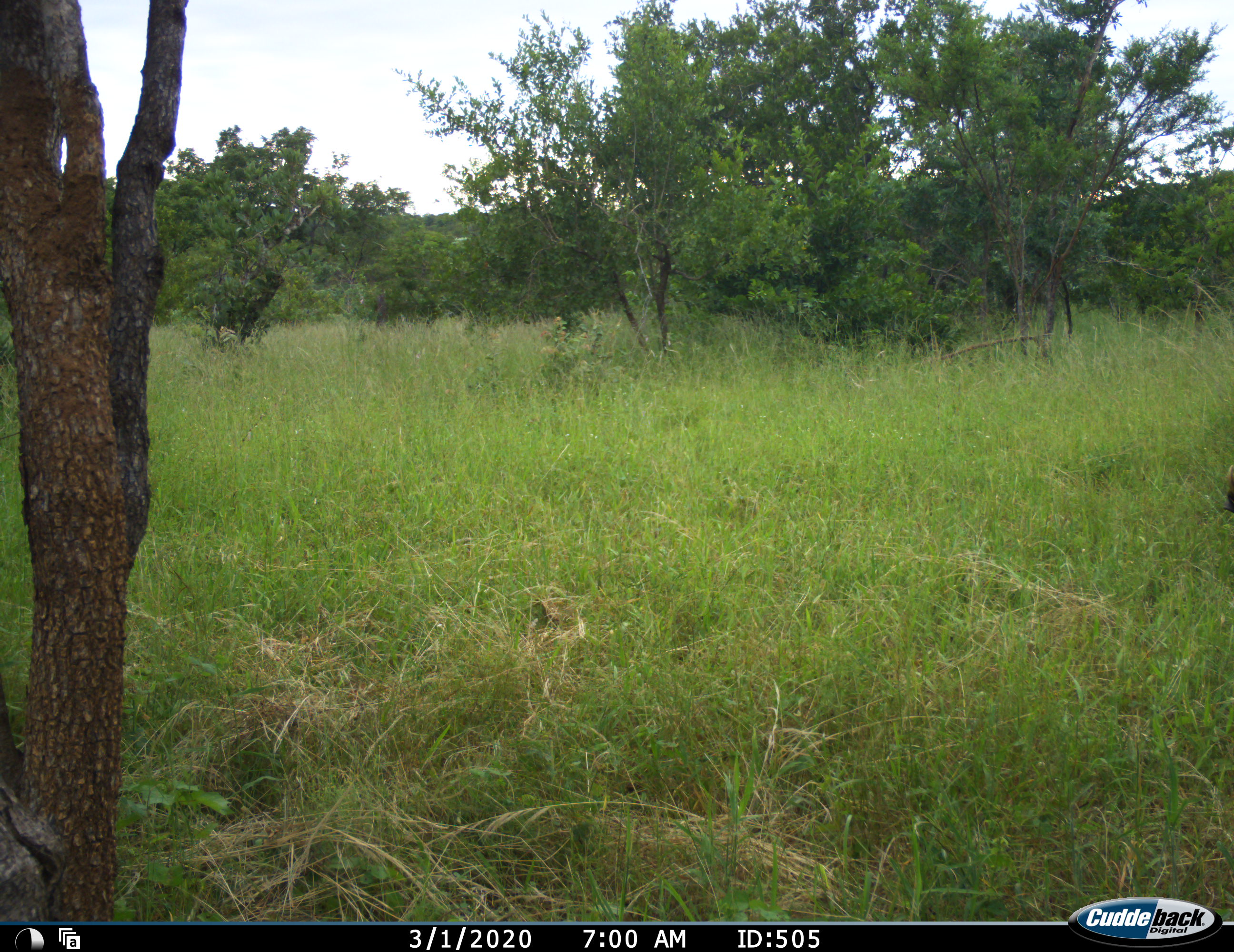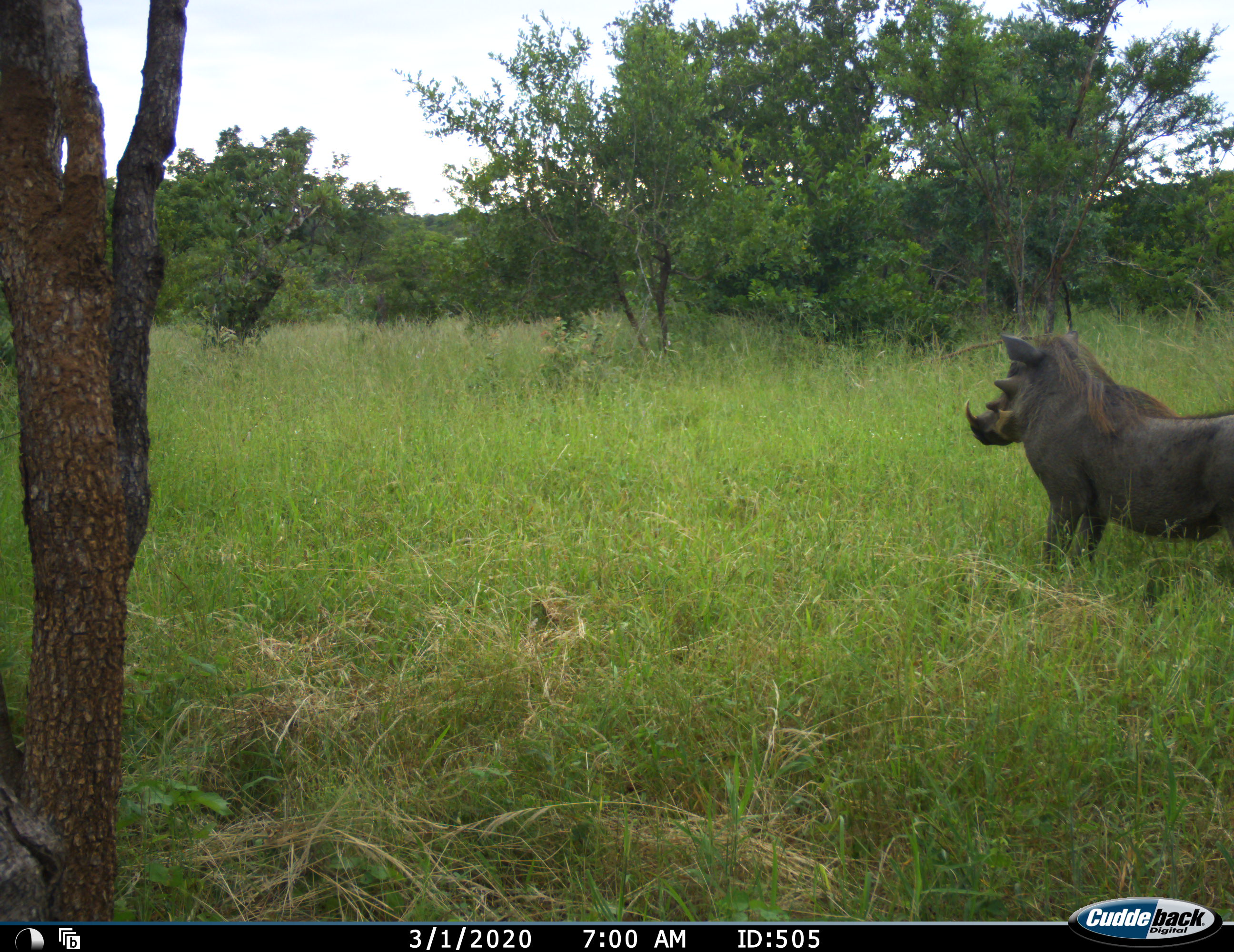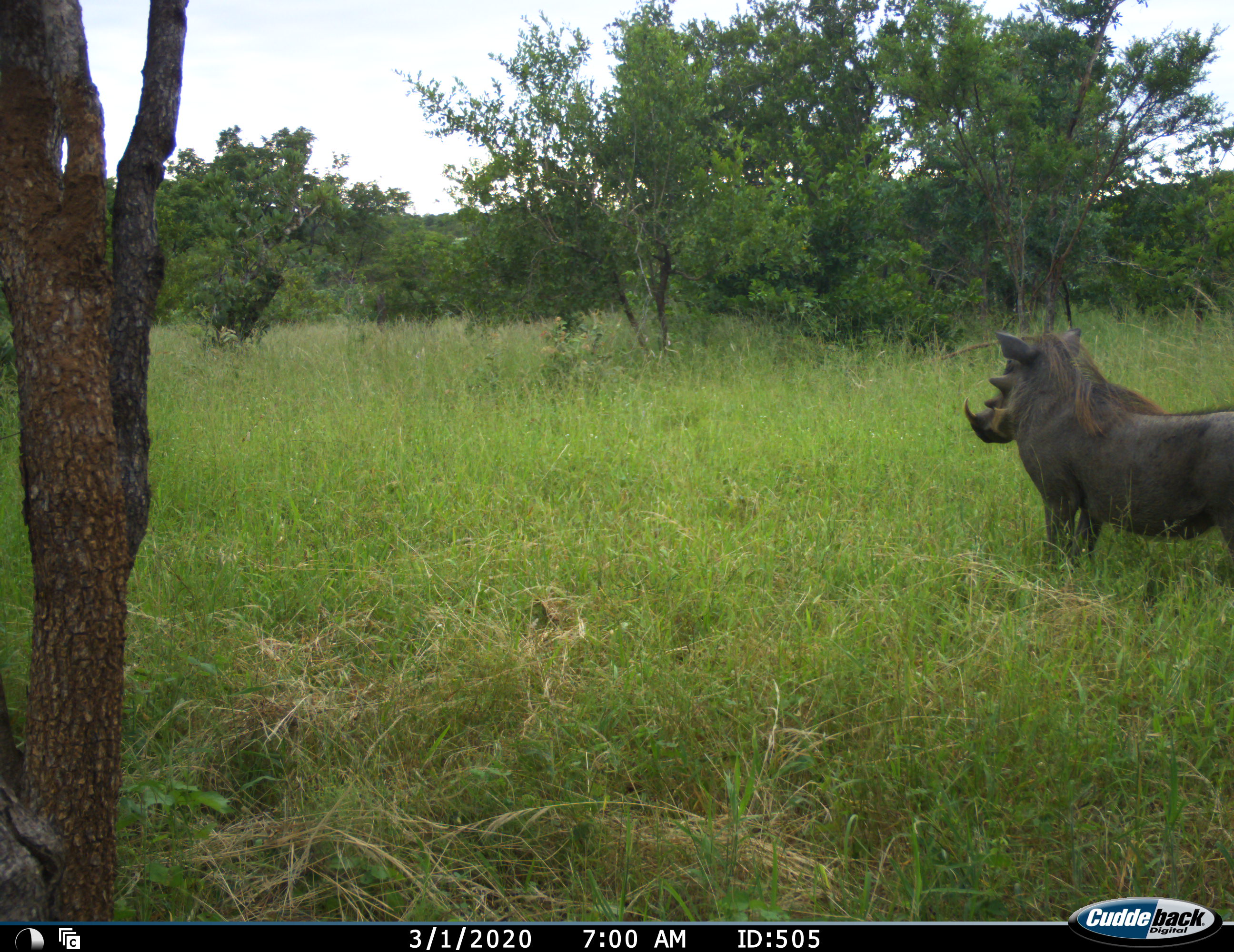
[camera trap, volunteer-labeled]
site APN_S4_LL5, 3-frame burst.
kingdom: Animalia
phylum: Chordata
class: Mammalia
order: Artiodactyla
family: Suidae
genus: Phacochoerus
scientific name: Phacochoerus africanus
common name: warthog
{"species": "warthog (Phacochoerus africanus)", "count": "1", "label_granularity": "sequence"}